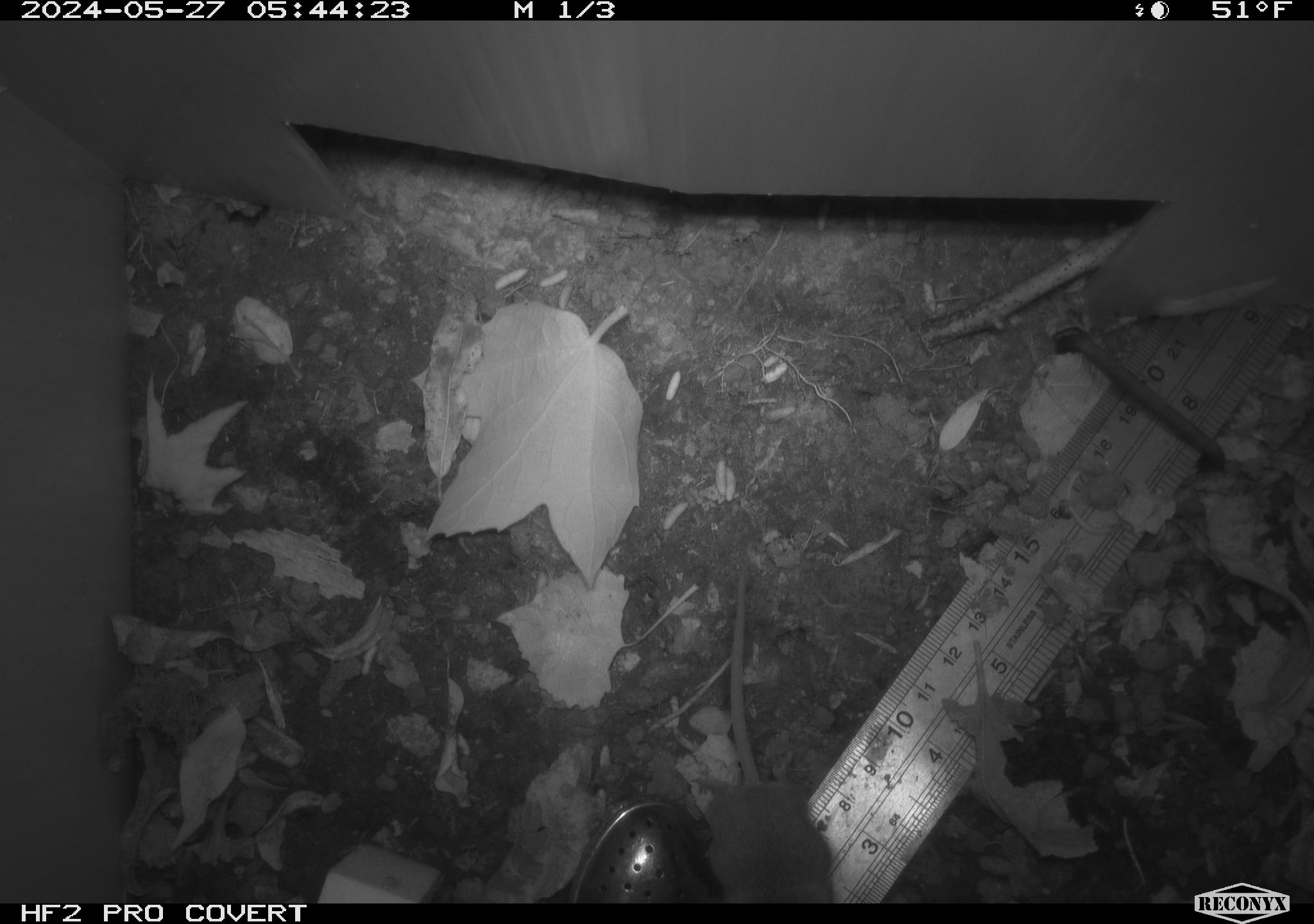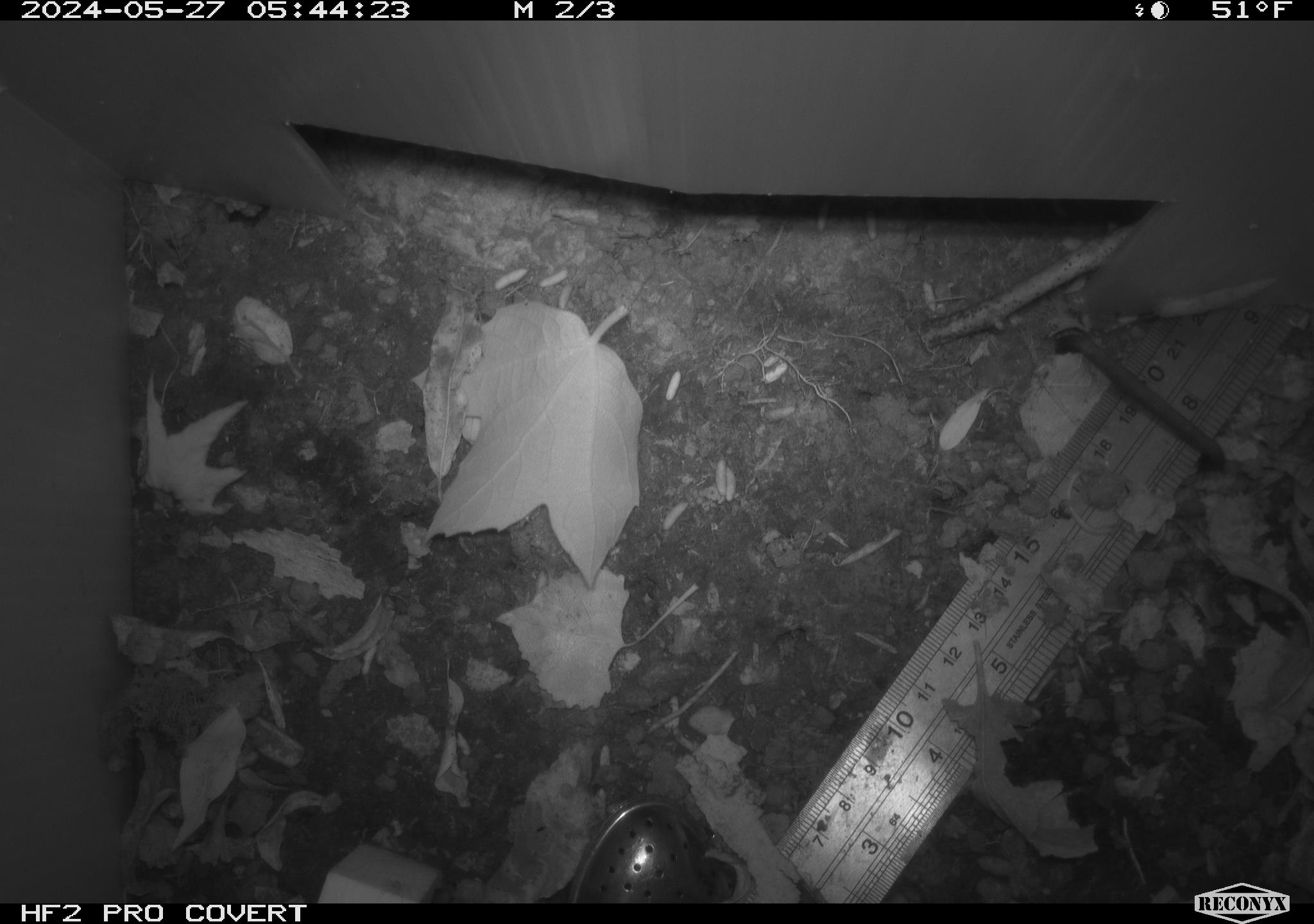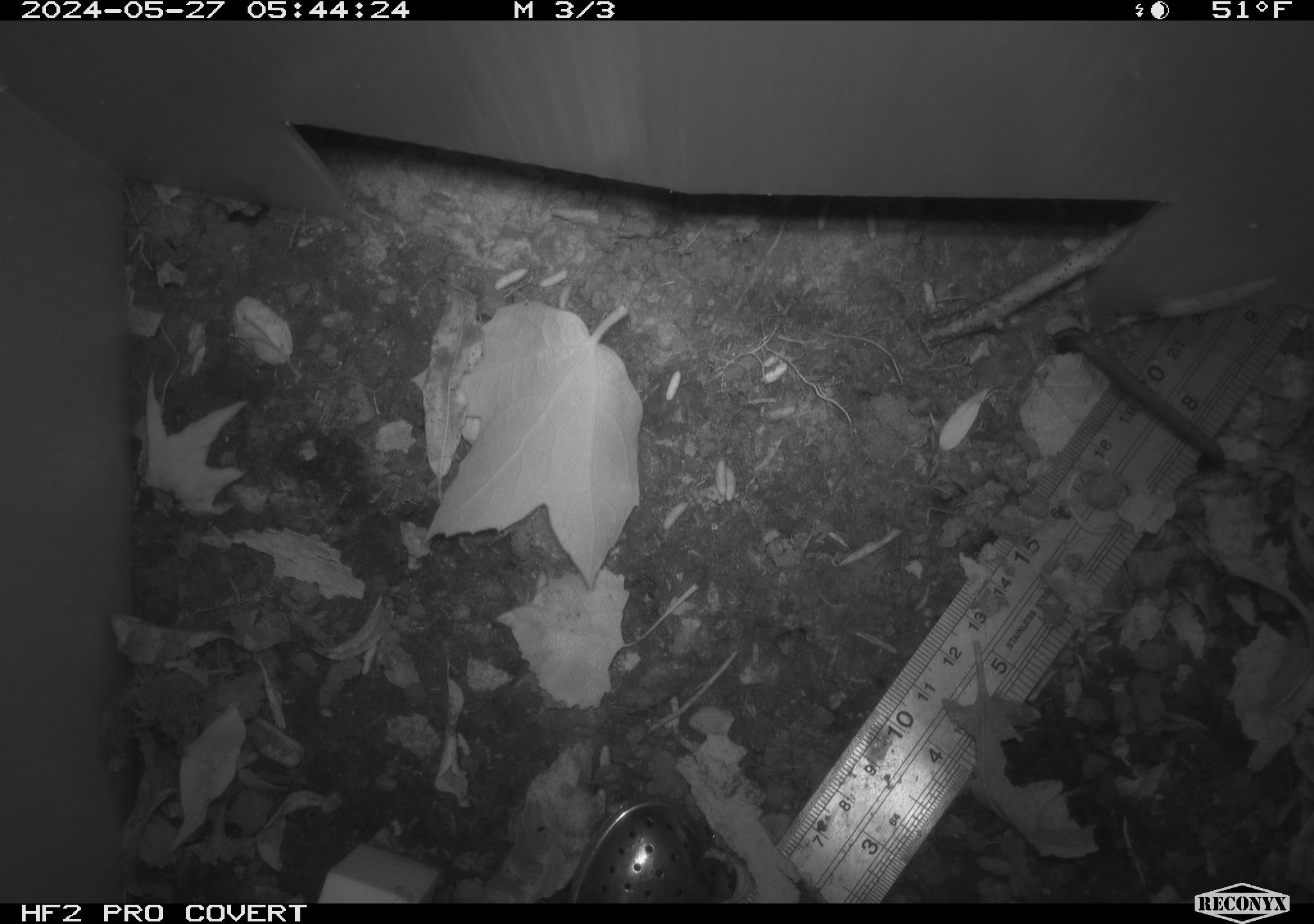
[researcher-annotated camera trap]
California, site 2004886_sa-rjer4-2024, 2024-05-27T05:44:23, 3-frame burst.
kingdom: Animalia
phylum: Chordata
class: Mammalia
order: Rodentia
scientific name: Rodentia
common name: mouse species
Mouse species (Rodentia).